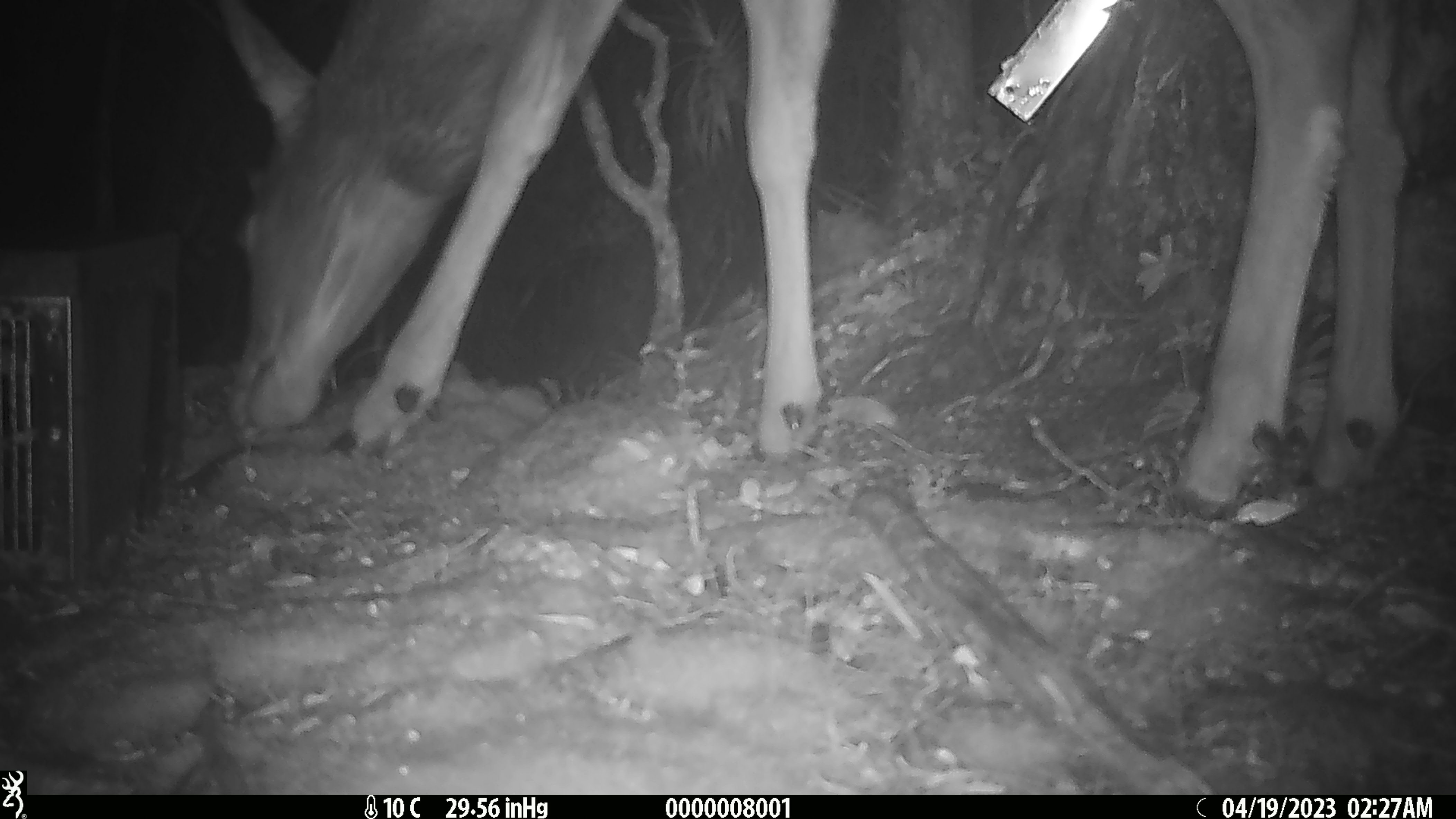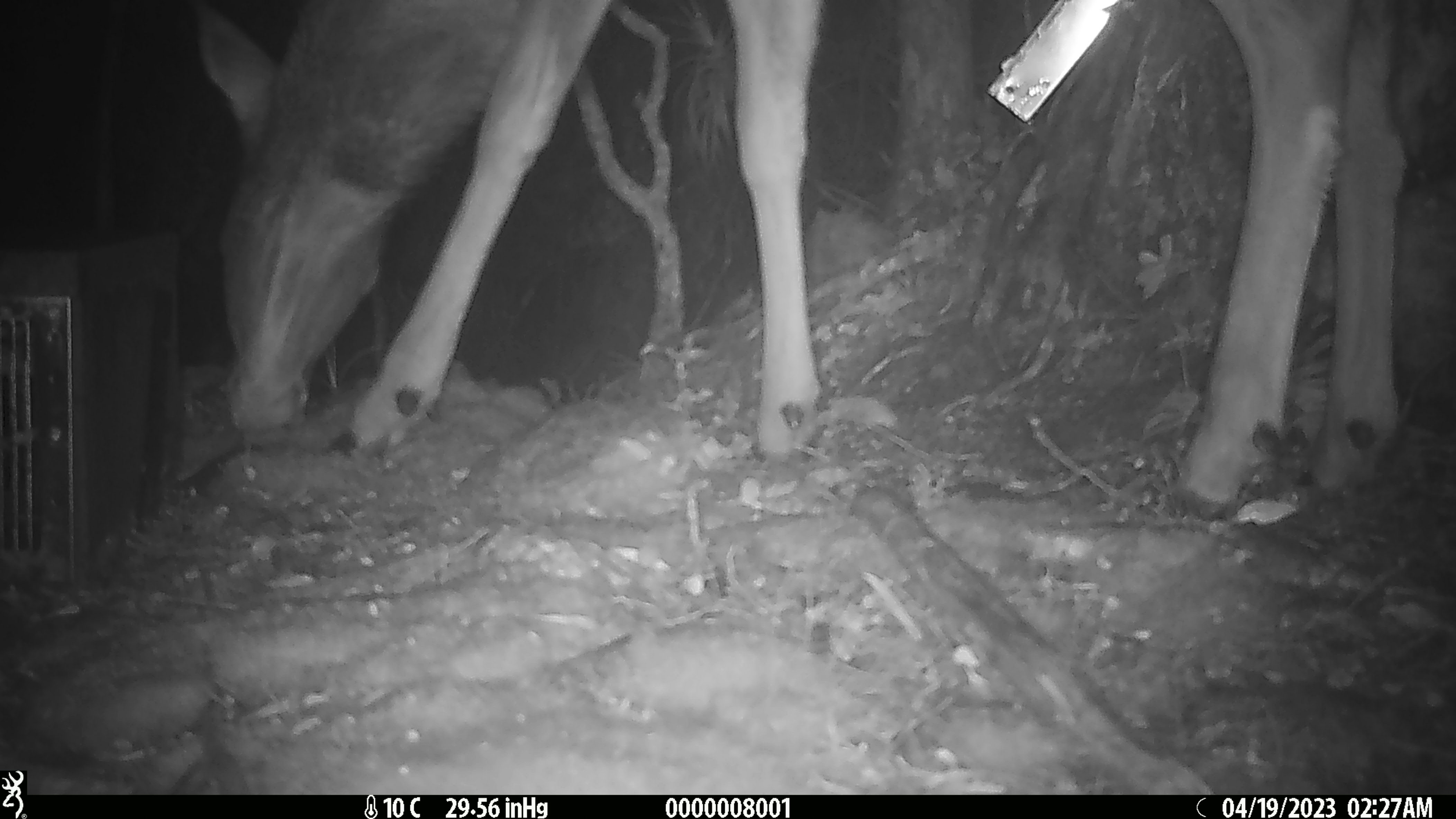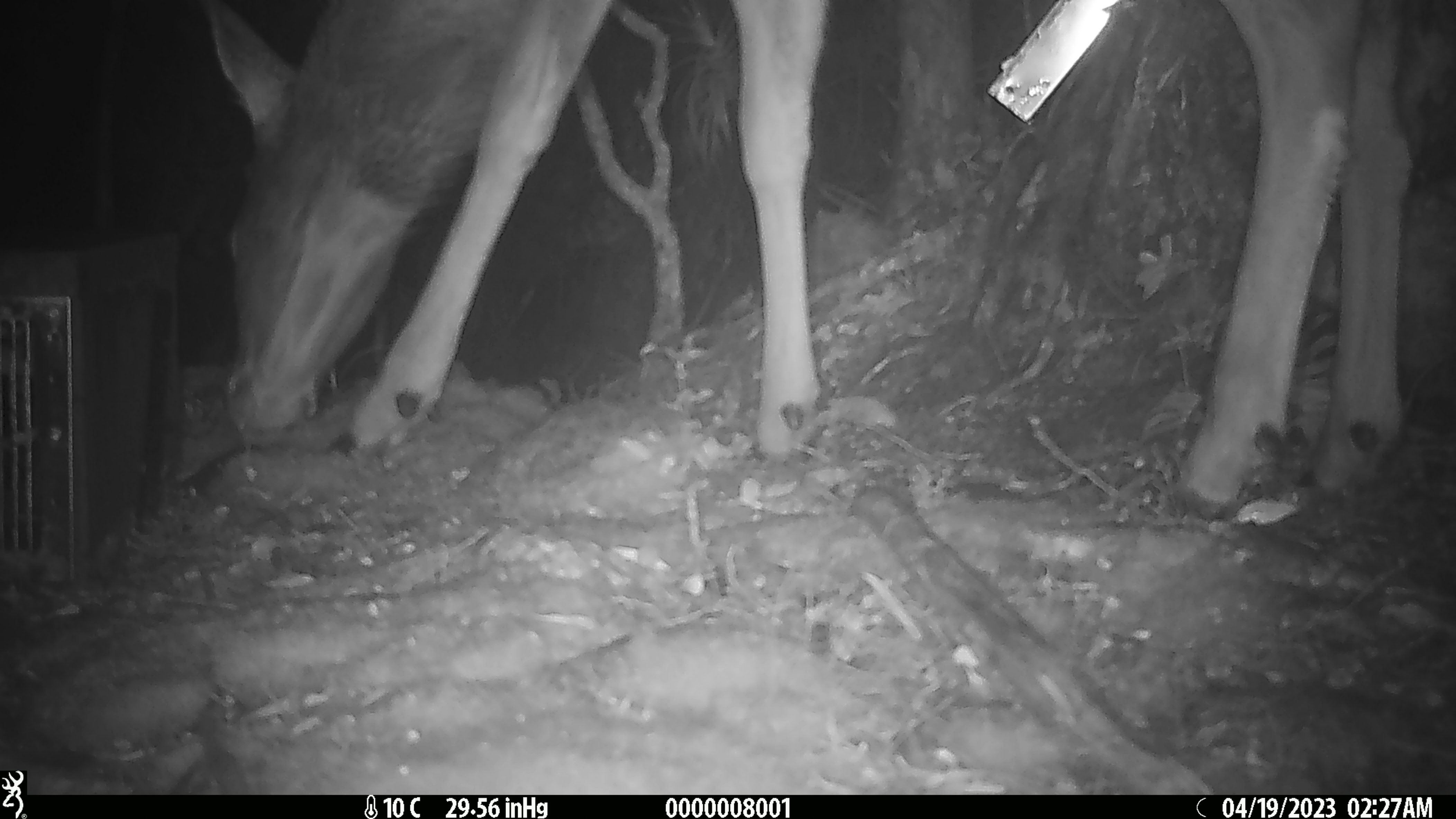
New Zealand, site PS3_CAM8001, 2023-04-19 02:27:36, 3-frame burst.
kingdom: Animalia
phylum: Chordata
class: Mammalia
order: Artiodactyla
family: Cervidae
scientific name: Cervidae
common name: deer